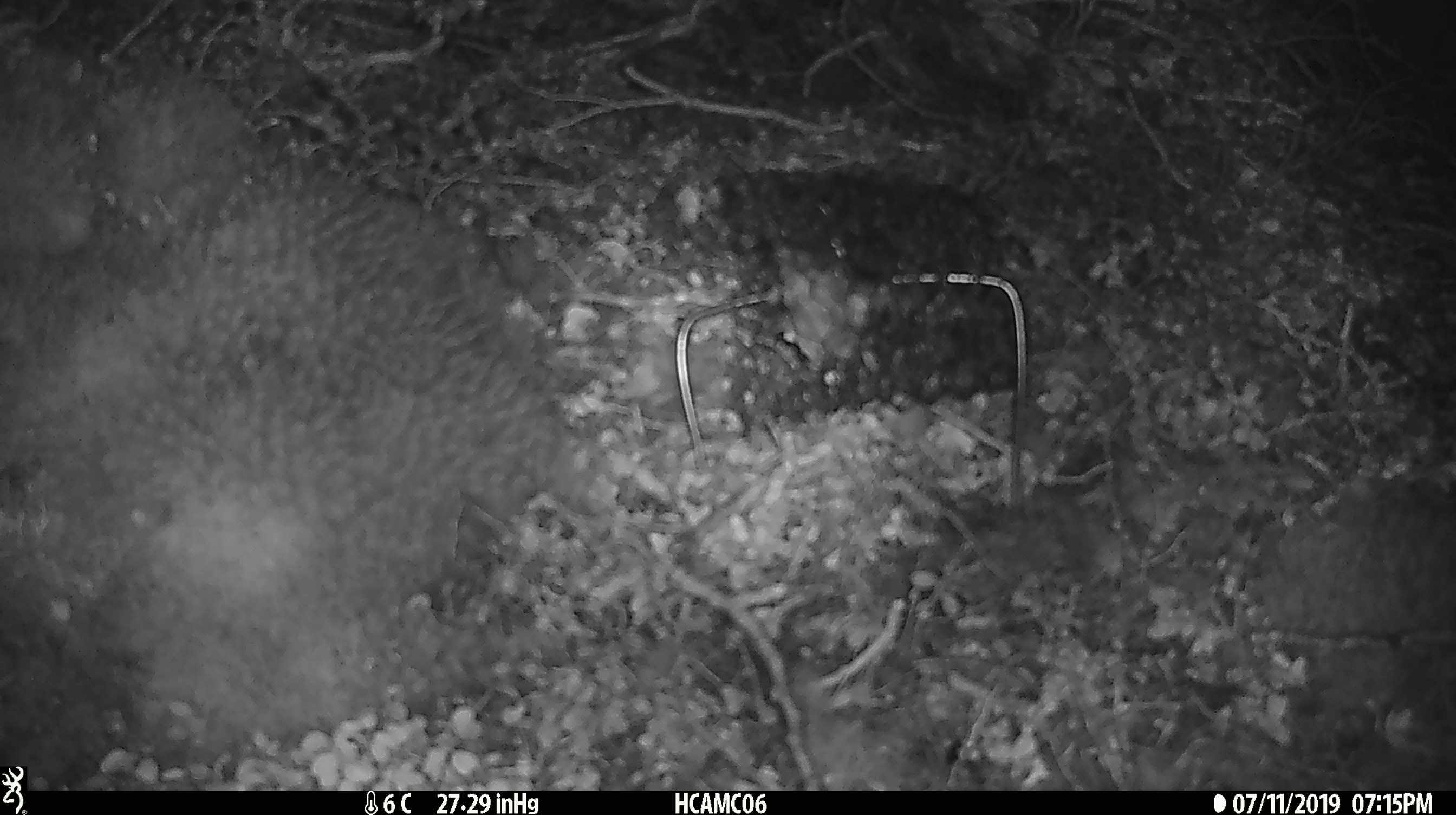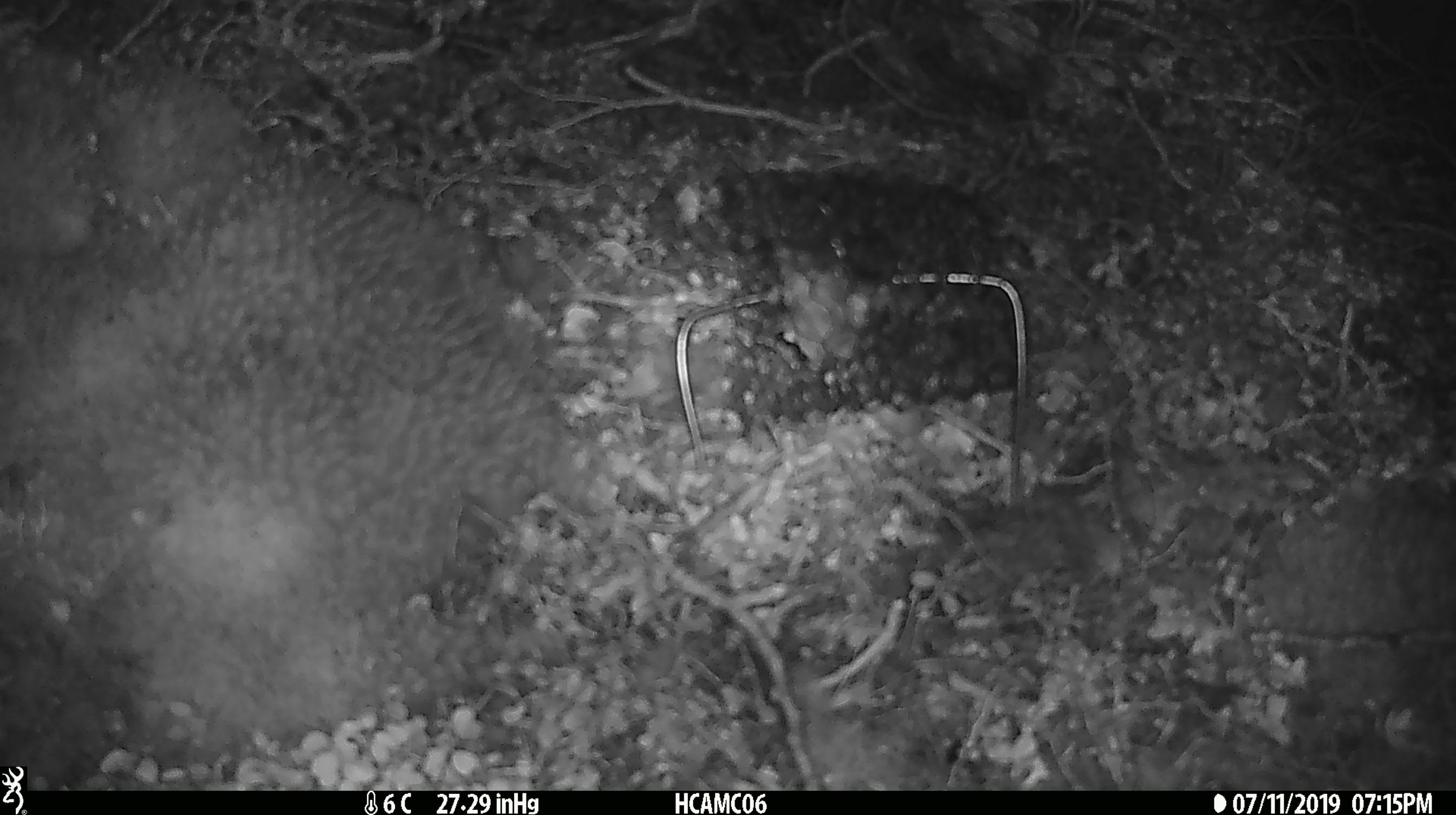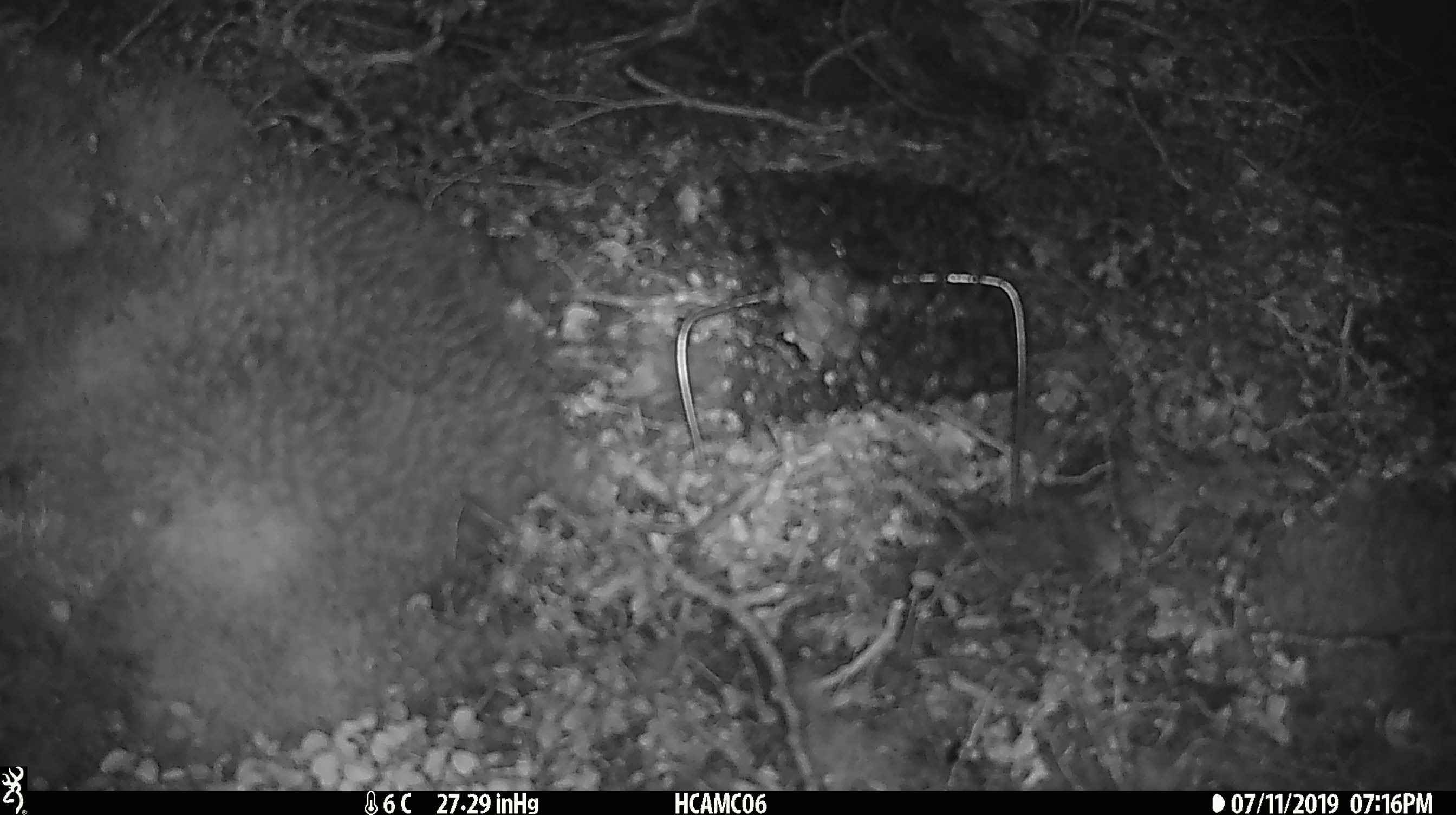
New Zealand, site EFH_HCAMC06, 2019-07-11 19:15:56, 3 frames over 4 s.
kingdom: Animalia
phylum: Chordata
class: Mammalia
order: Rodentia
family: Muridae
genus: Mus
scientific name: Mus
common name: mouse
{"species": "mouse (Mus)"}